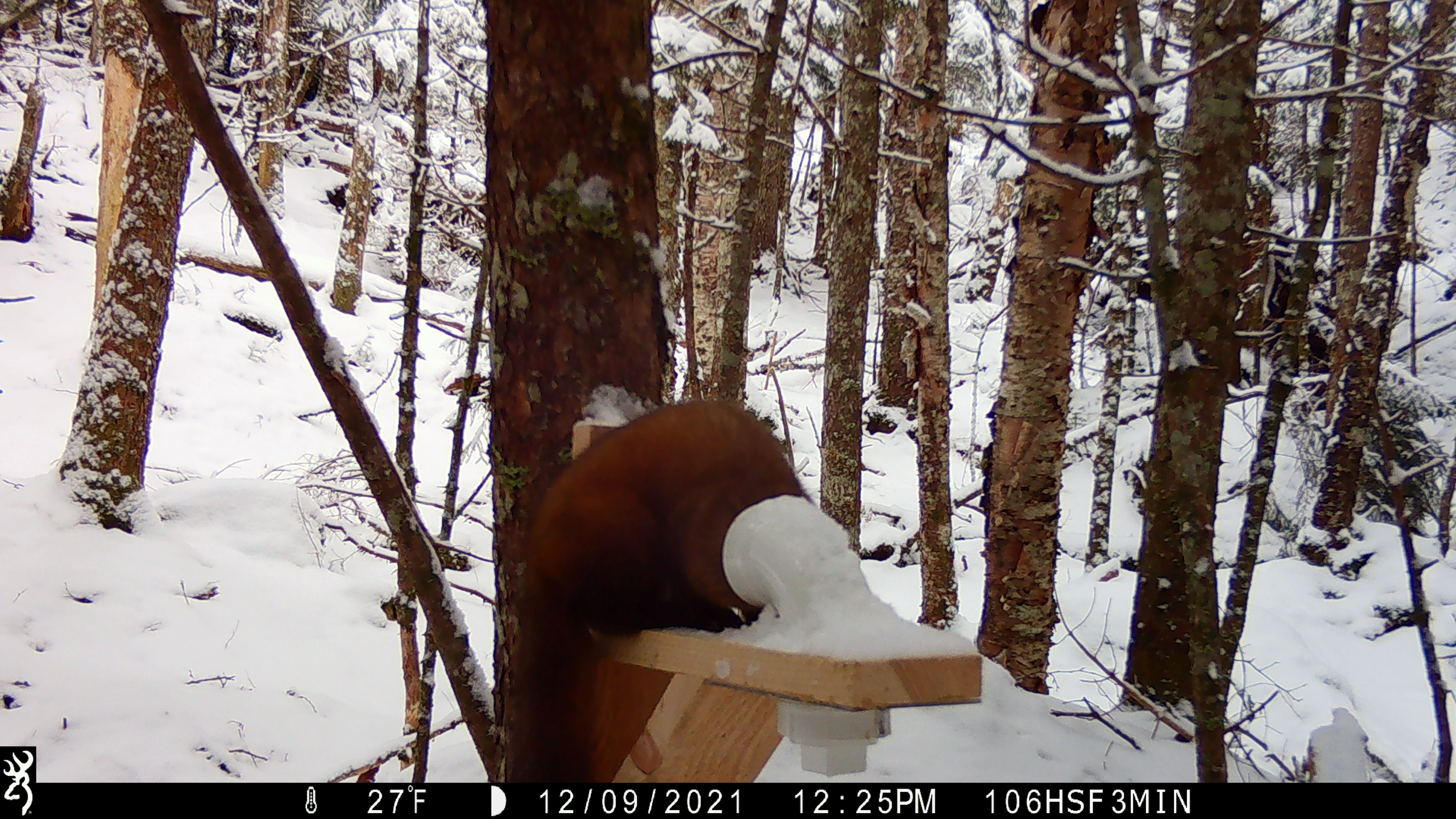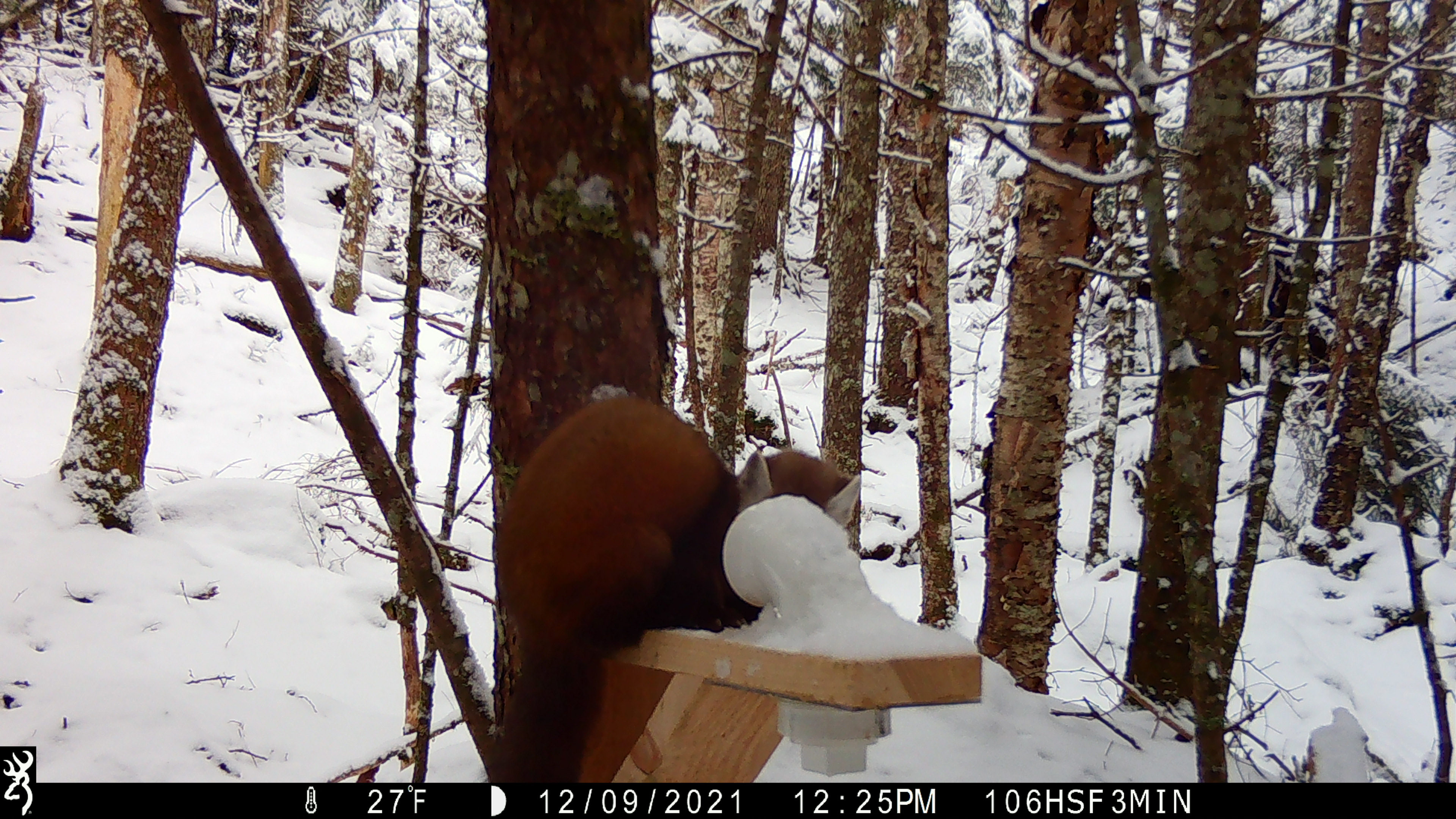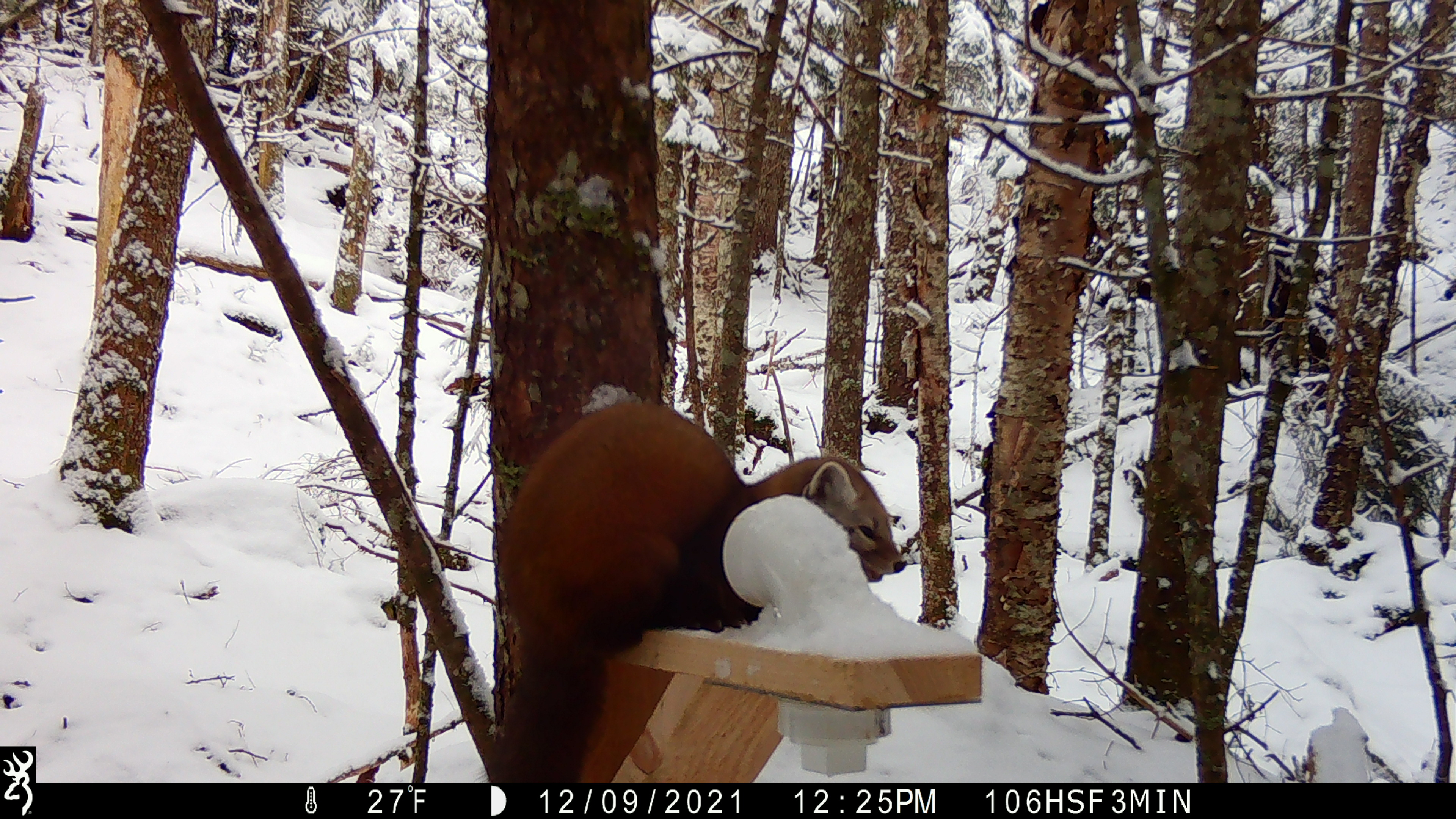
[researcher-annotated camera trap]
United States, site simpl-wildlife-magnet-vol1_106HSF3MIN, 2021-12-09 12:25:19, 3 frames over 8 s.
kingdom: Animalia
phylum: Chordata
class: Mammalia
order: Carnivora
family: Mustelidae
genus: Martes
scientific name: Martes americana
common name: american marten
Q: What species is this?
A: American marten (Martes americana).